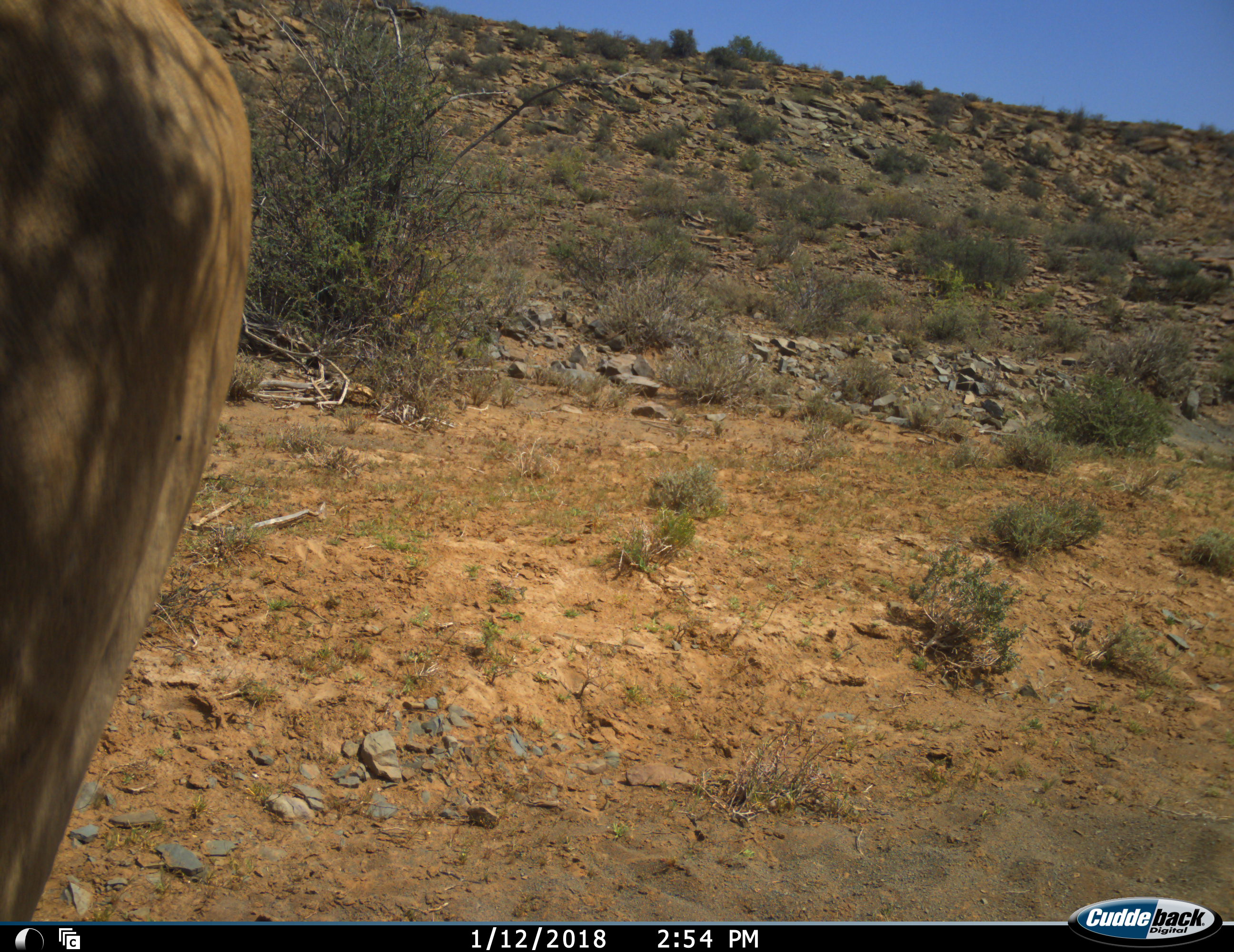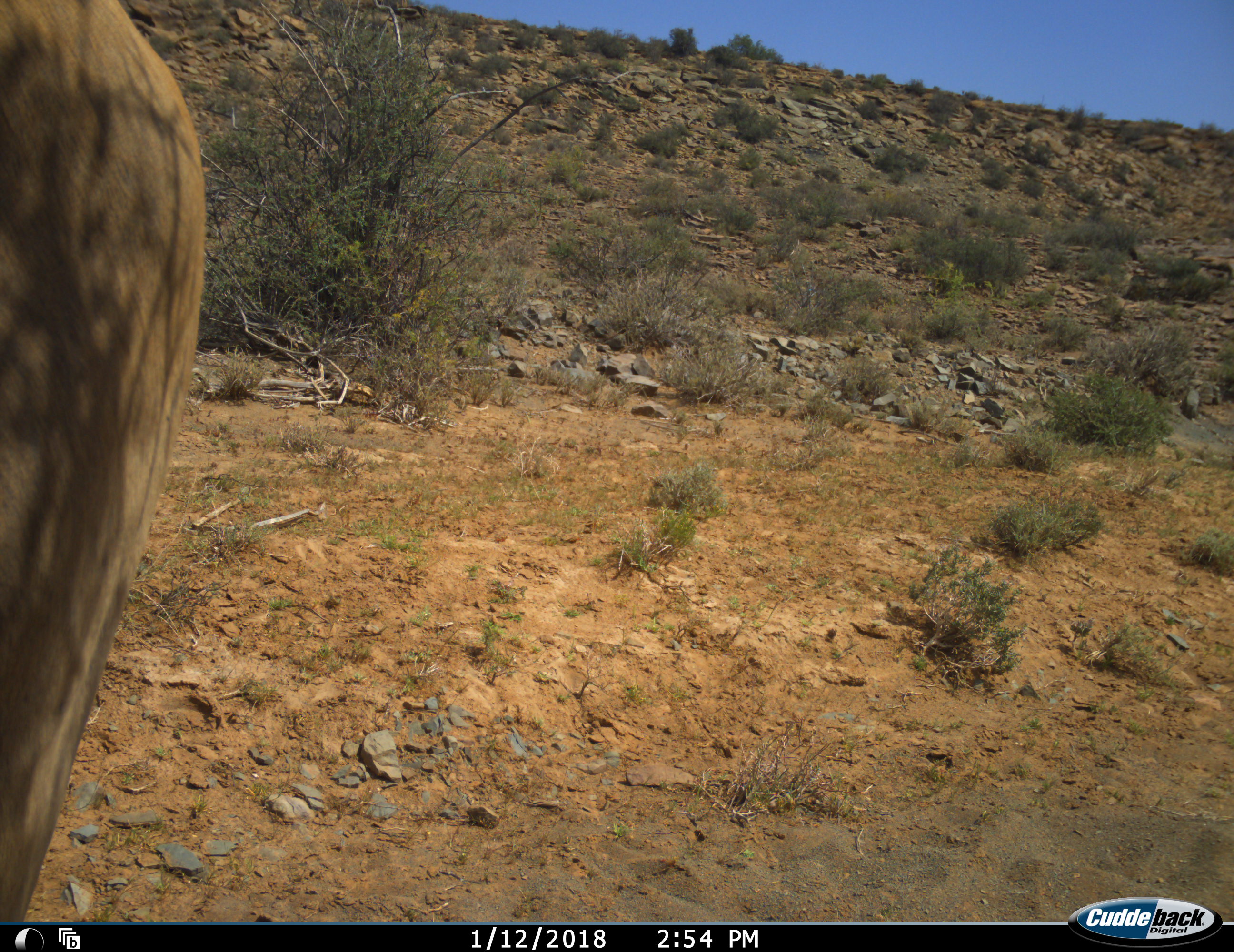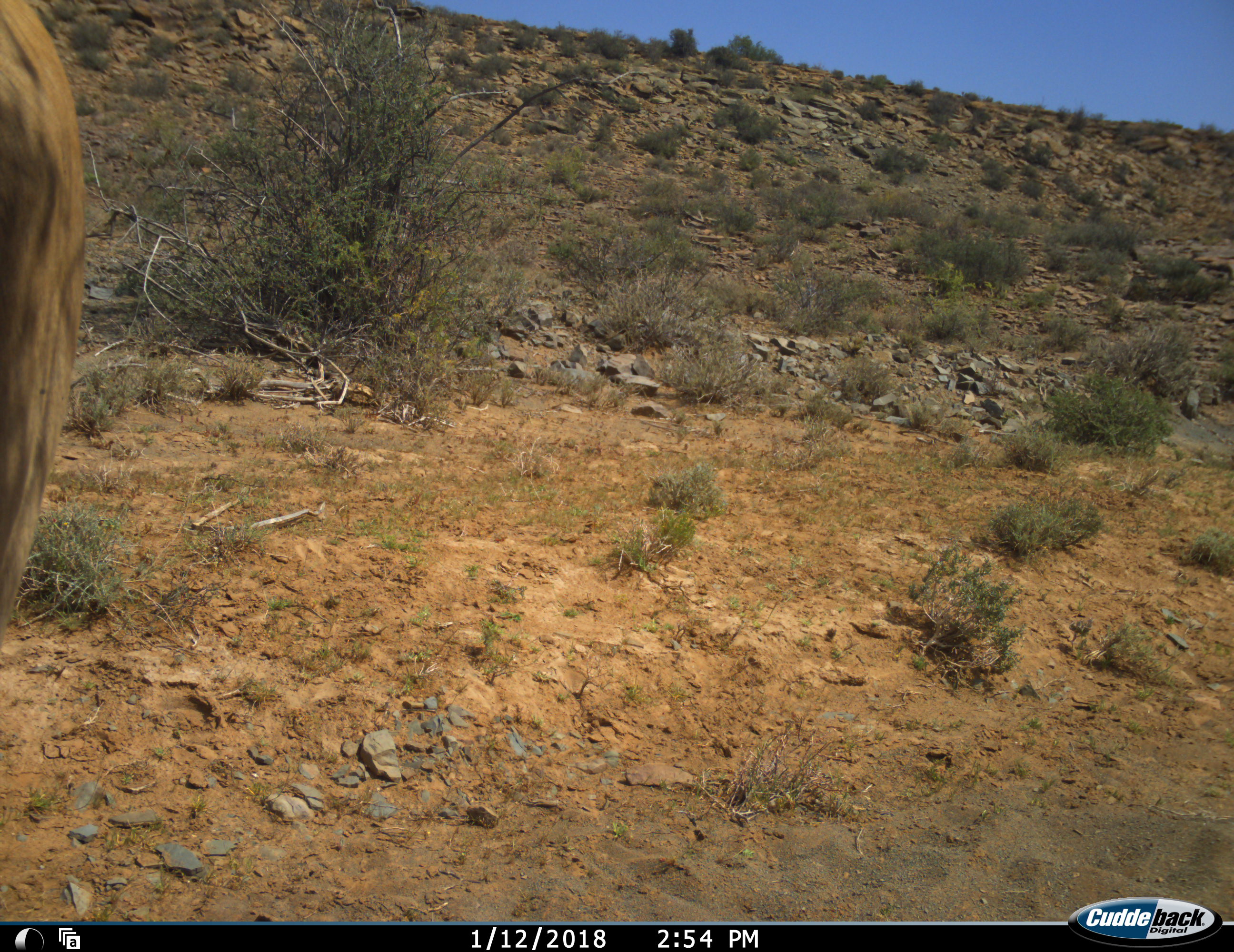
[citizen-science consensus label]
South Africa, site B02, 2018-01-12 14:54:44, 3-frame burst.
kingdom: Animalia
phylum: Chordata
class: Mammalia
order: Artiodactyla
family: Bovidae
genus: Tragelaphus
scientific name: Tragelaphus oryx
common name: eland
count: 1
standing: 33%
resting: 0%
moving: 67%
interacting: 0%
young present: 0%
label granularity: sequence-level